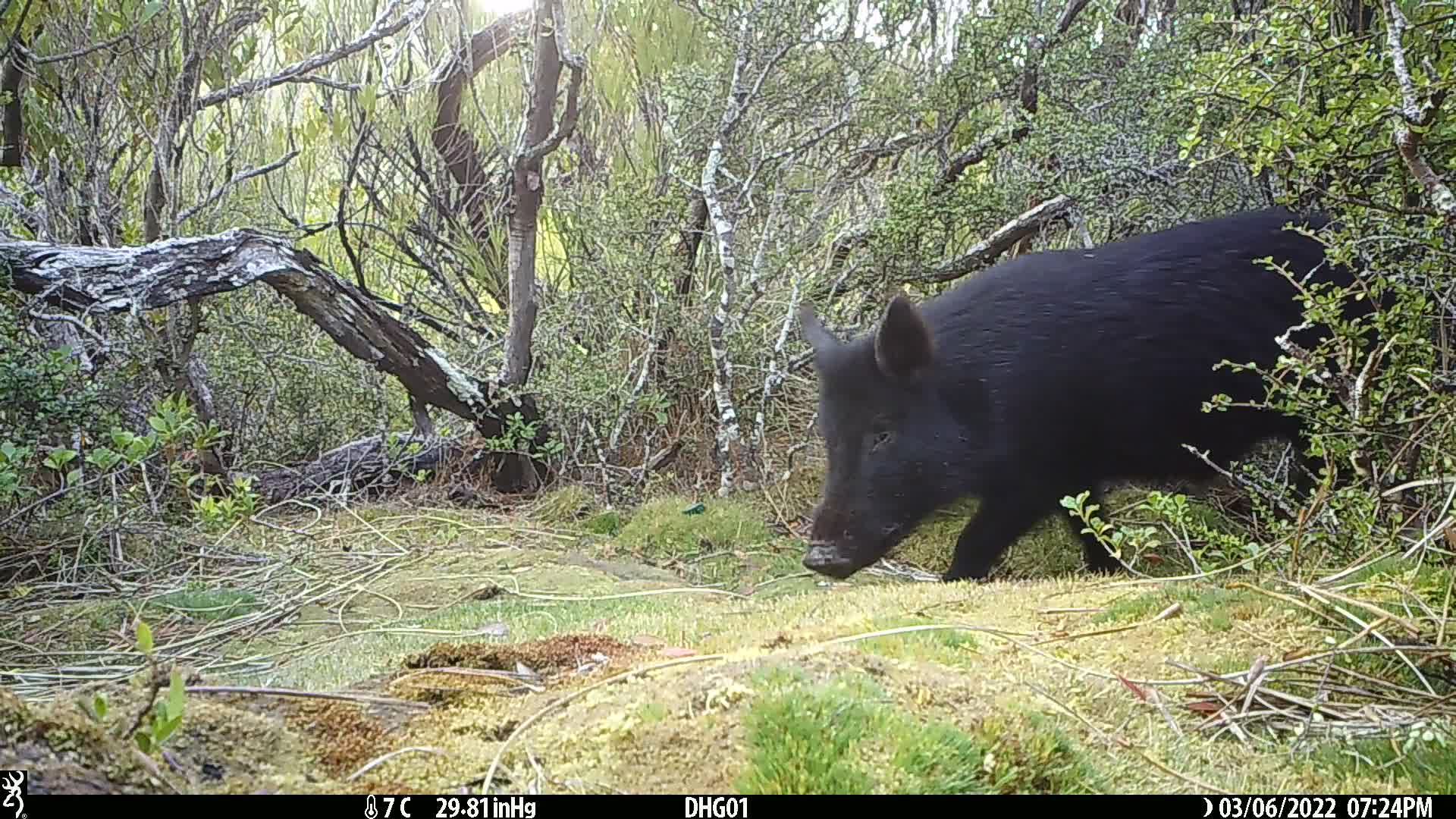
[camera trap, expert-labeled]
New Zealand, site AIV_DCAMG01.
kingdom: Animalia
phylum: Chordata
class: Mammalia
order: Artiodactyla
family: Suidae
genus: Sus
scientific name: Sus scrofa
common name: pig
Pig (Sus scrofa).